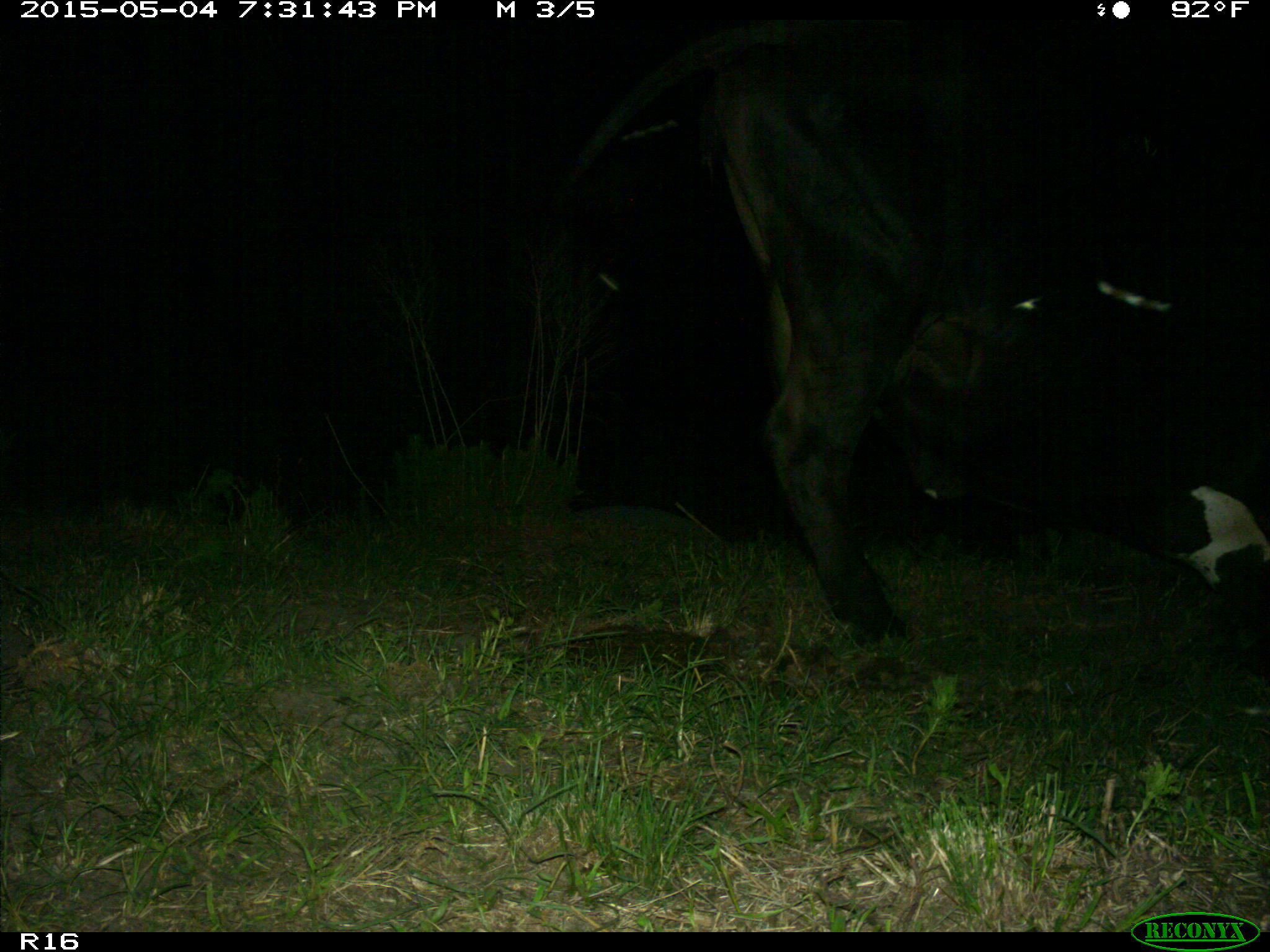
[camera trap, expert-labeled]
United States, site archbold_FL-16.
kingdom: Animalia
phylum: Chordata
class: Mammalia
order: Artiodactyla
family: Bovidae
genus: Bos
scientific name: Bos taurus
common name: domestic cow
Bos taurus (domestic cow).